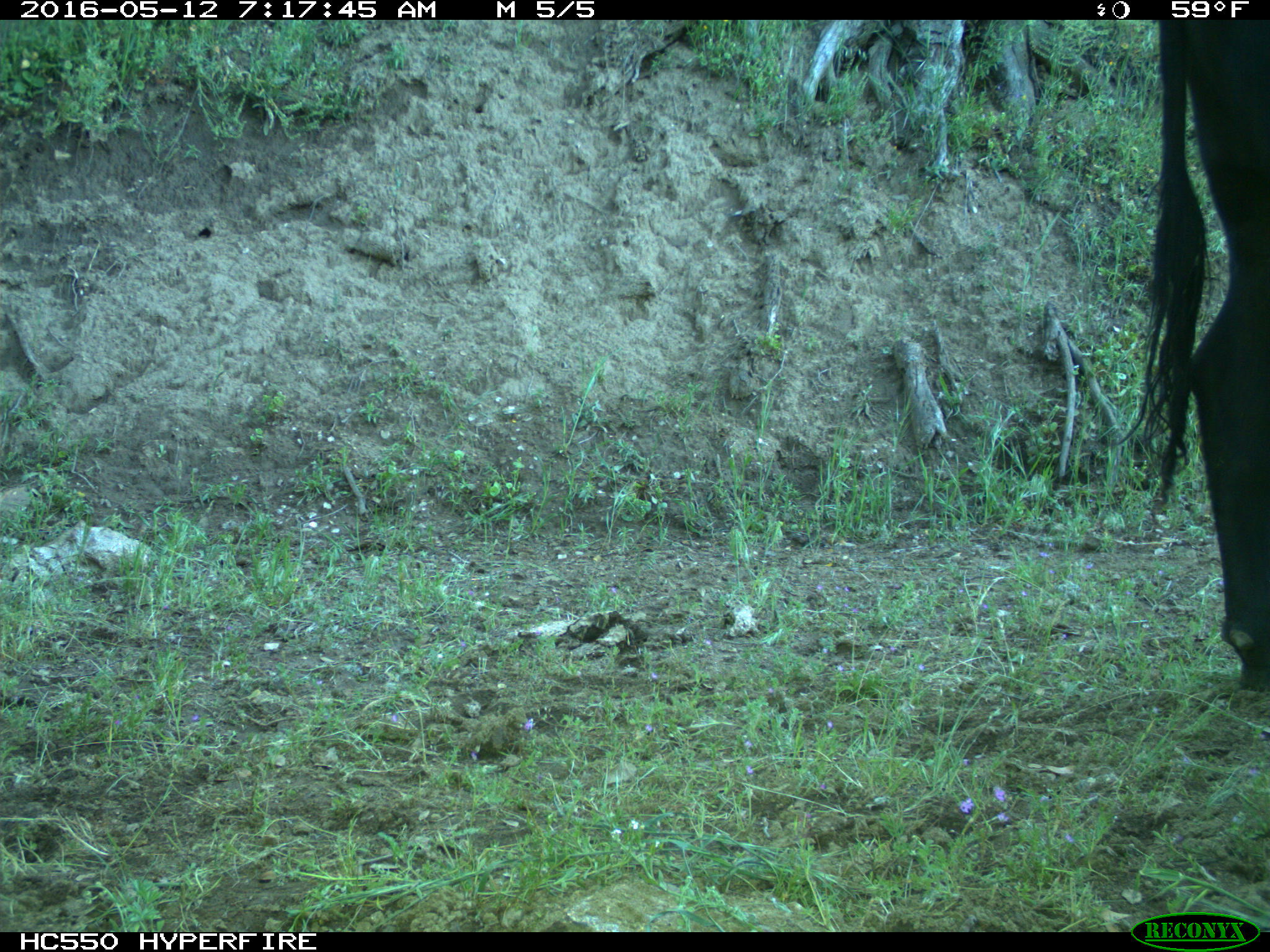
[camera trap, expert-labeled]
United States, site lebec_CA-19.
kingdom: Animalia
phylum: Chordata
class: Mammalia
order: Artiodactyla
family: Bovidae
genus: Bos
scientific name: Bos taurus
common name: domestic cow